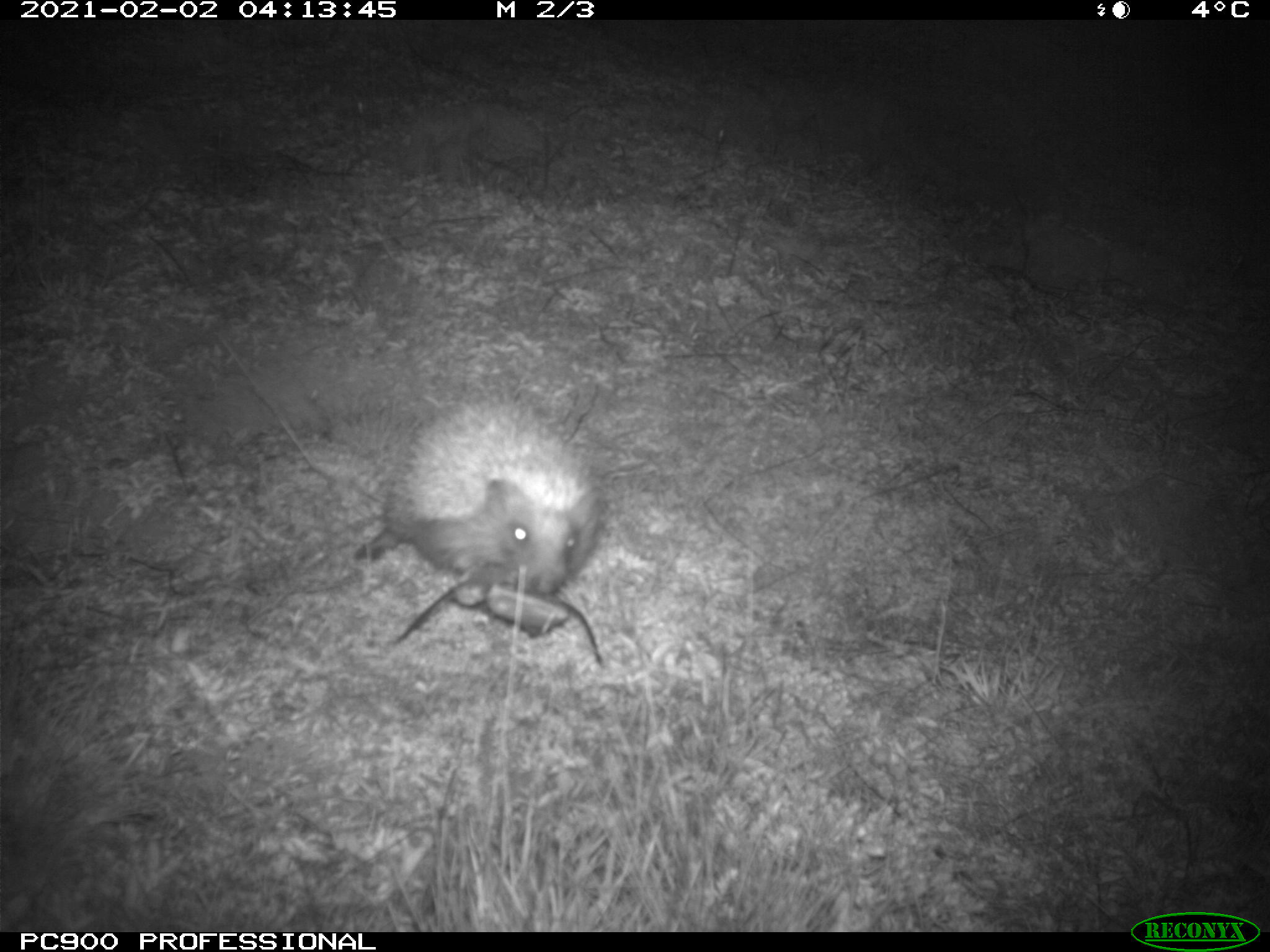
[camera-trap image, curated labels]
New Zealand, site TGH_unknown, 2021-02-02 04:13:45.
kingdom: Animalia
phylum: Chordata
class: Mammalia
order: Eulipotyphla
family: Erinaceidae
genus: Erinaceus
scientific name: Erinaceus europaeus europaeus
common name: european hedgehog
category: hedgehog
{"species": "hedgehog (european hedgehog) (Erinaceus europaeus europaeus)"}